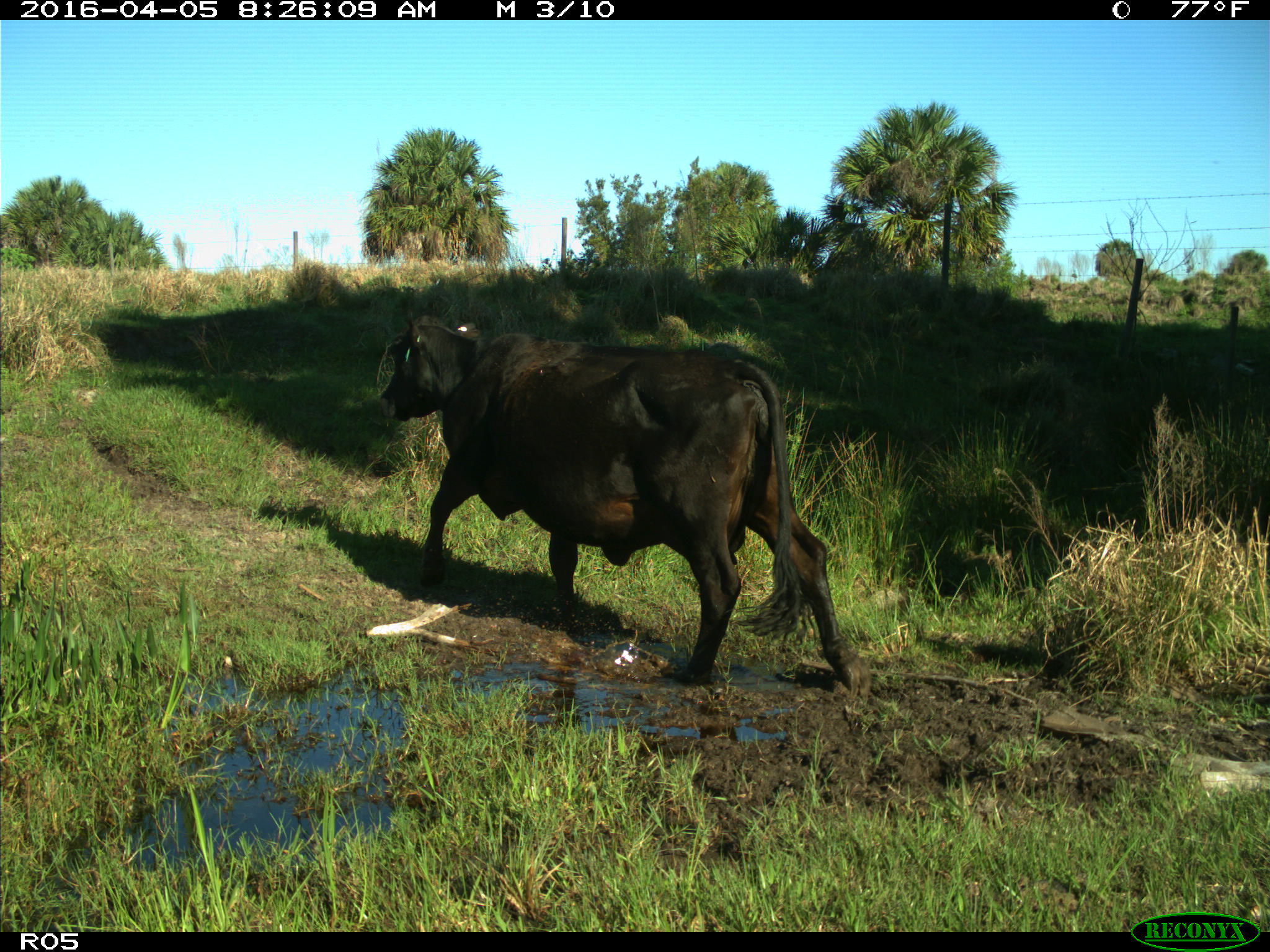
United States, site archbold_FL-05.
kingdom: Animalia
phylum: Chordata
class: Mammalia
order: Artiodactyla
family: Bovidae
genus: Bos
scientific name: Bos taurus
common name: domestic cow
Bos taurus (domestic cow).